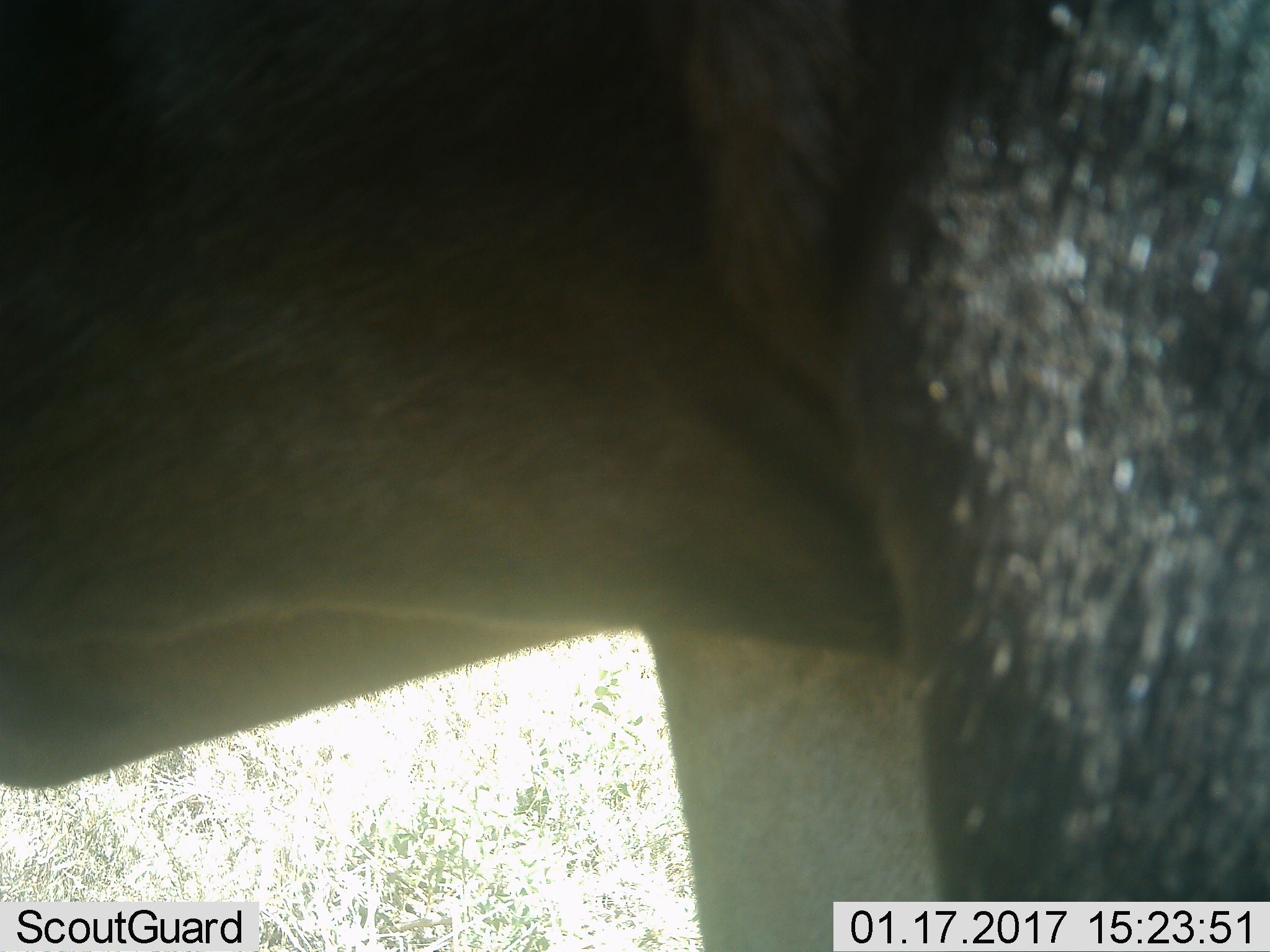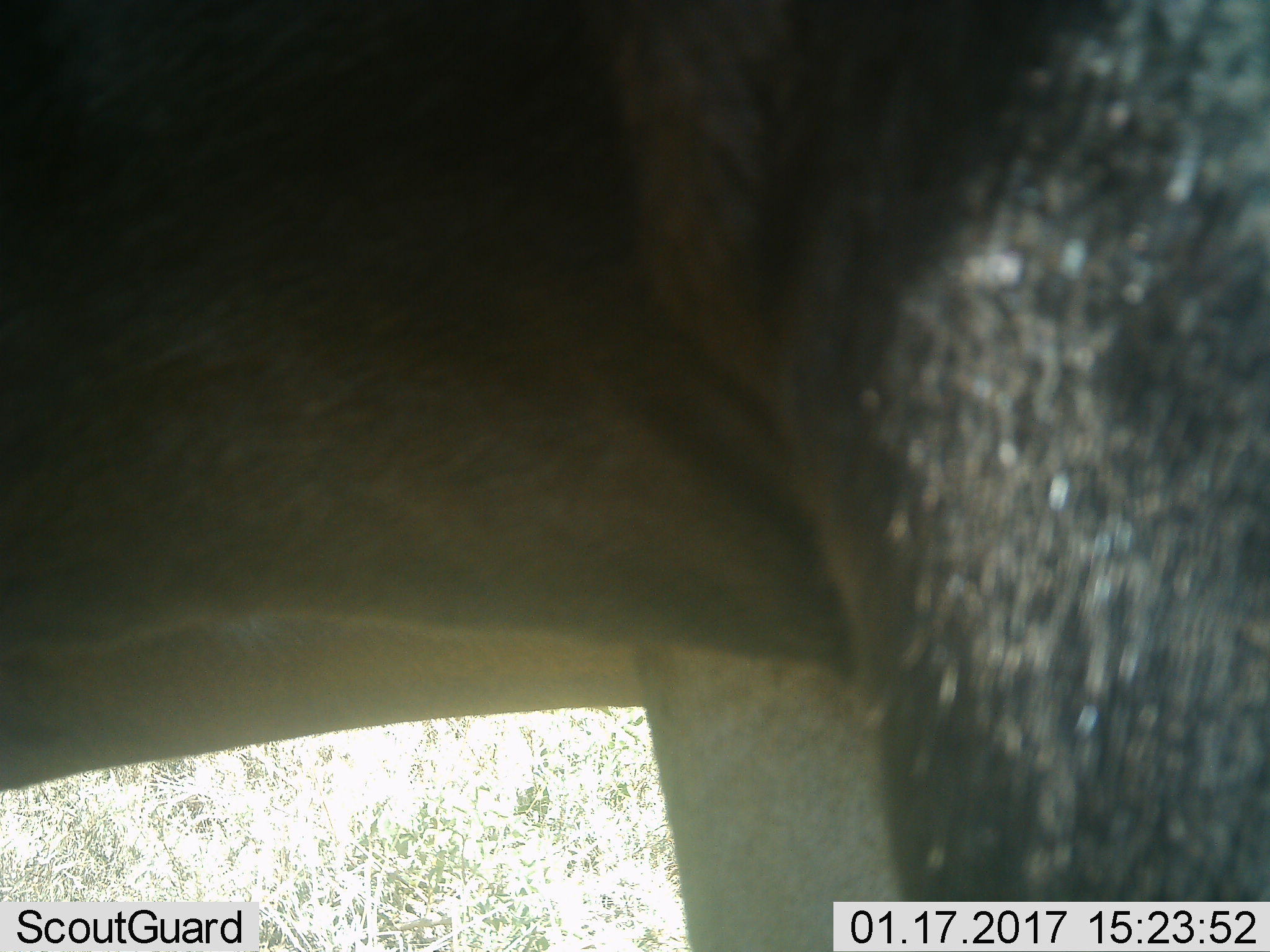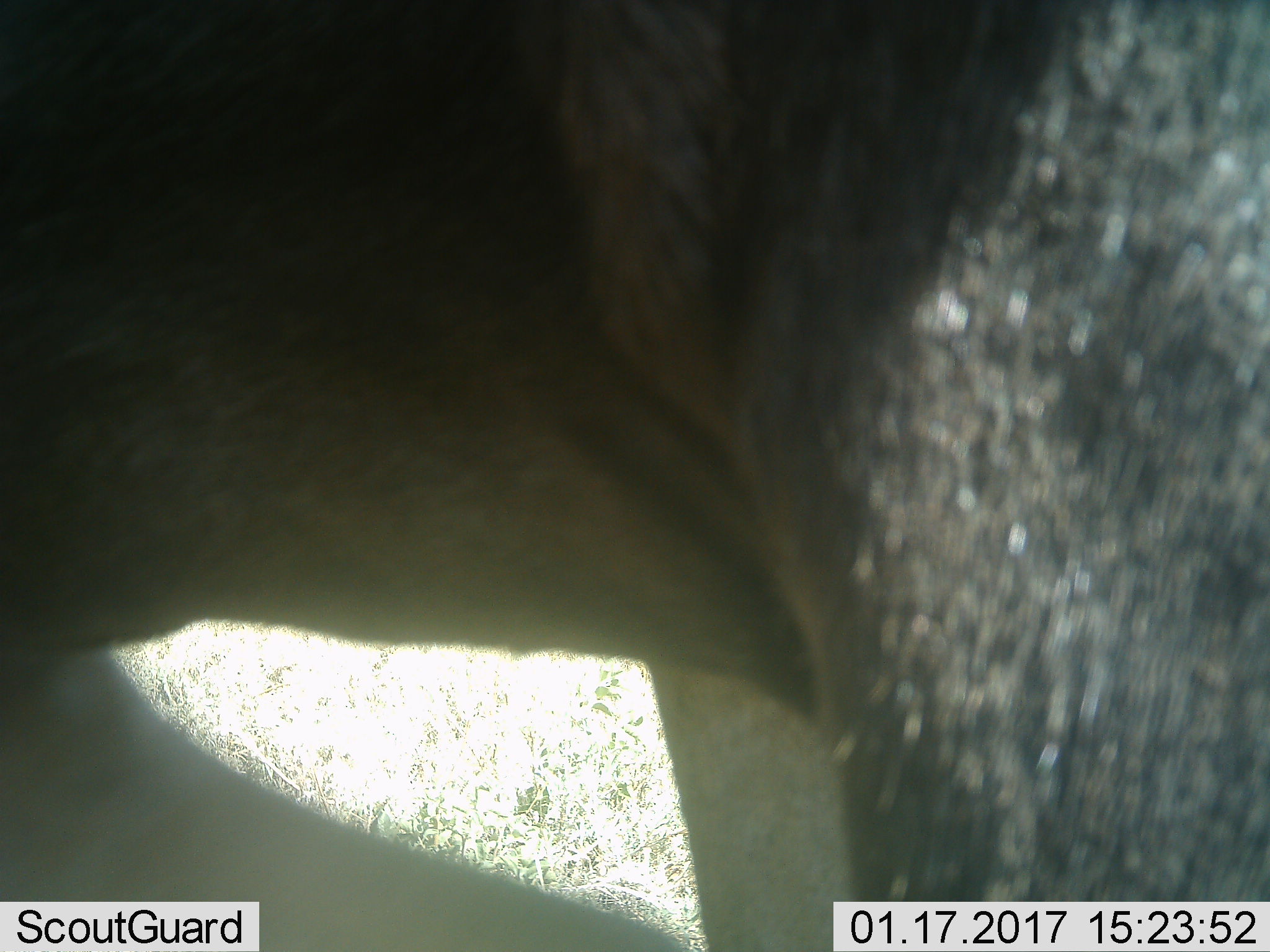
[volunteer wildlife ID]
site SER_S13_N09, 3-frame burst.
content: unidentified animal